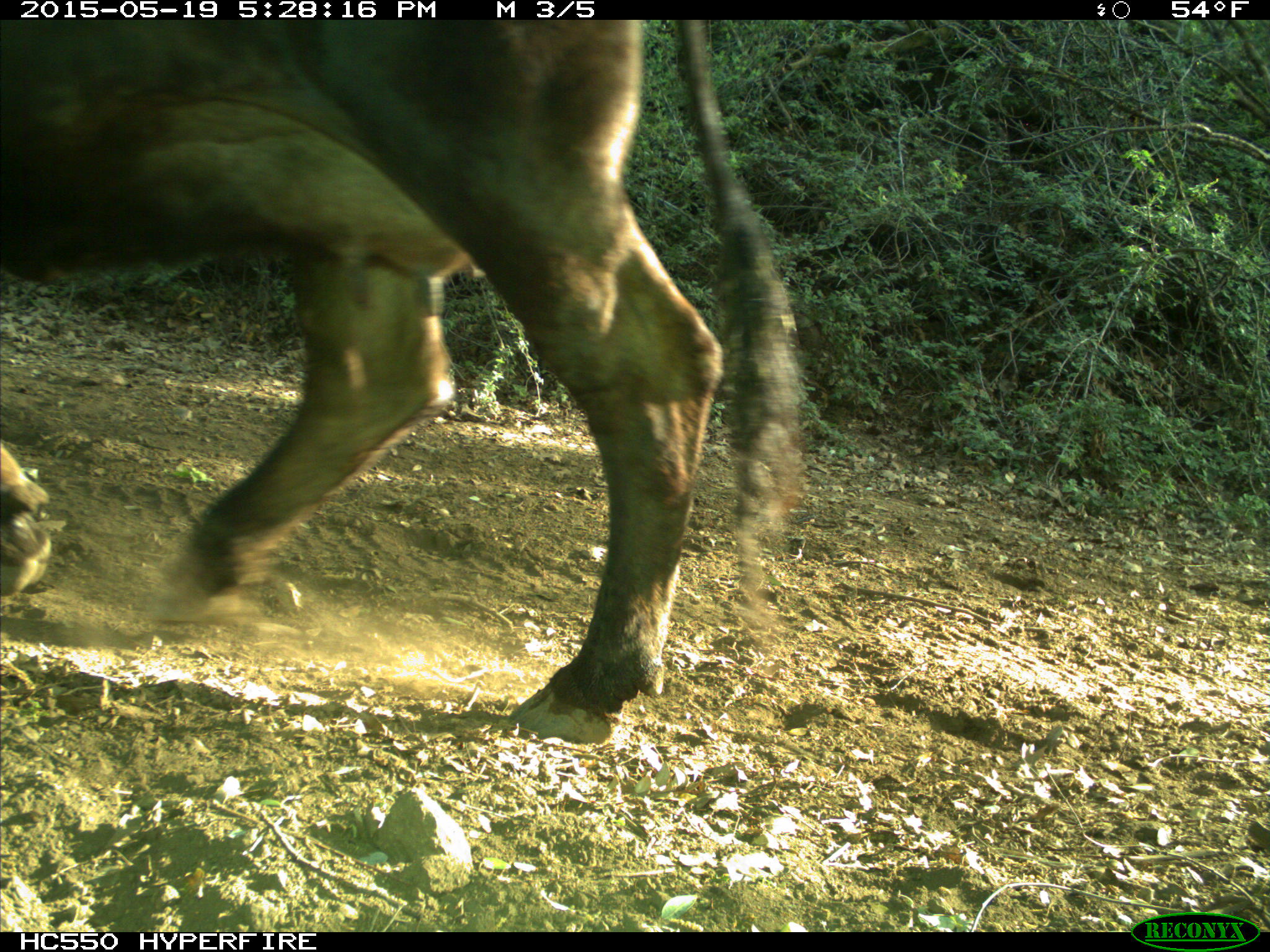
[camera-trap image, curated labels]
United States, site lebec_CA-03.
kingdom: Animalia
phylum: Chordata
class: Mammalia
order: Artiodactyla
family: Bovidae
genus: Bos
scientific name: Bos taurus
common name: domestic cow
Bos taurus (domestic cow).